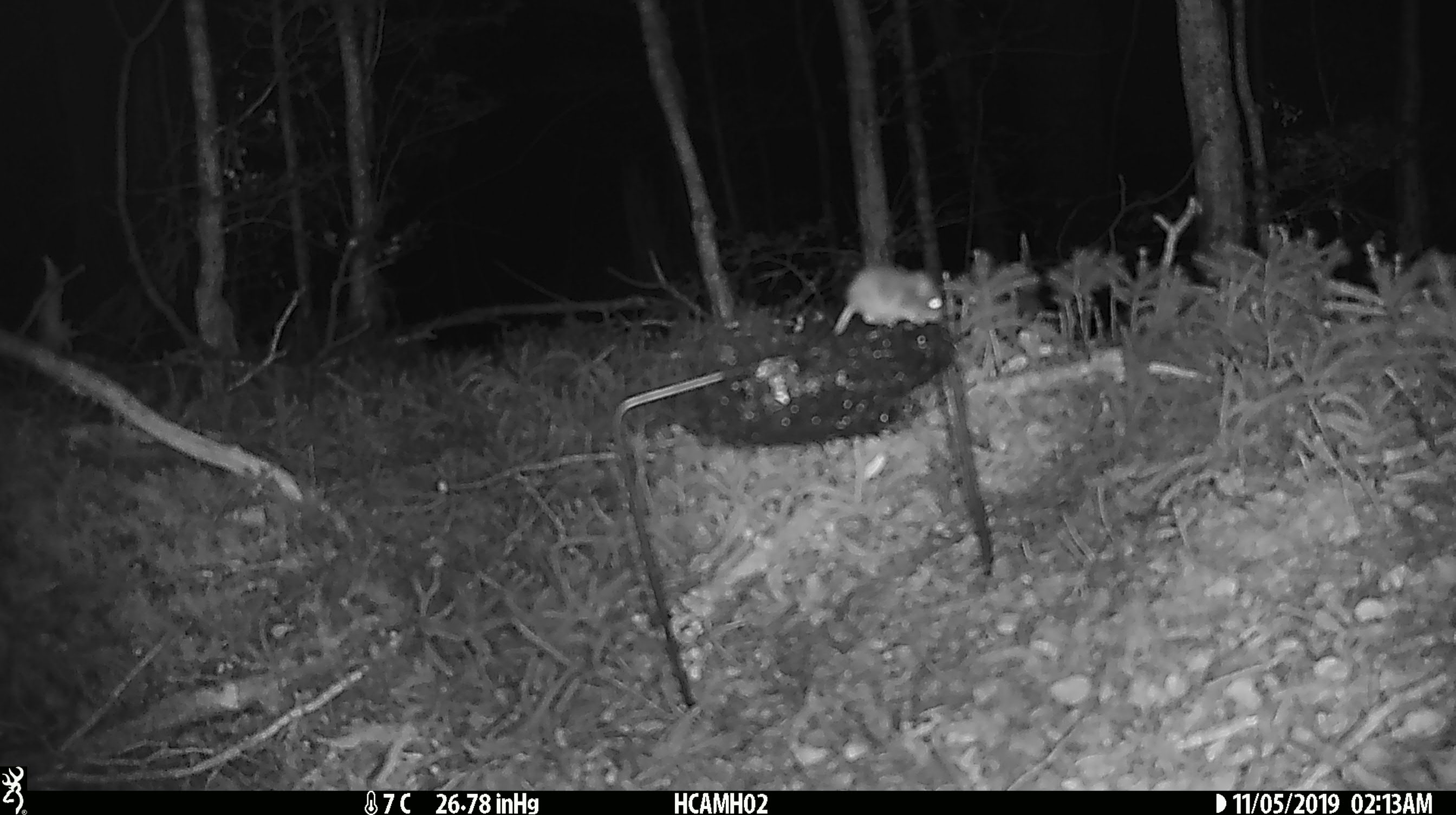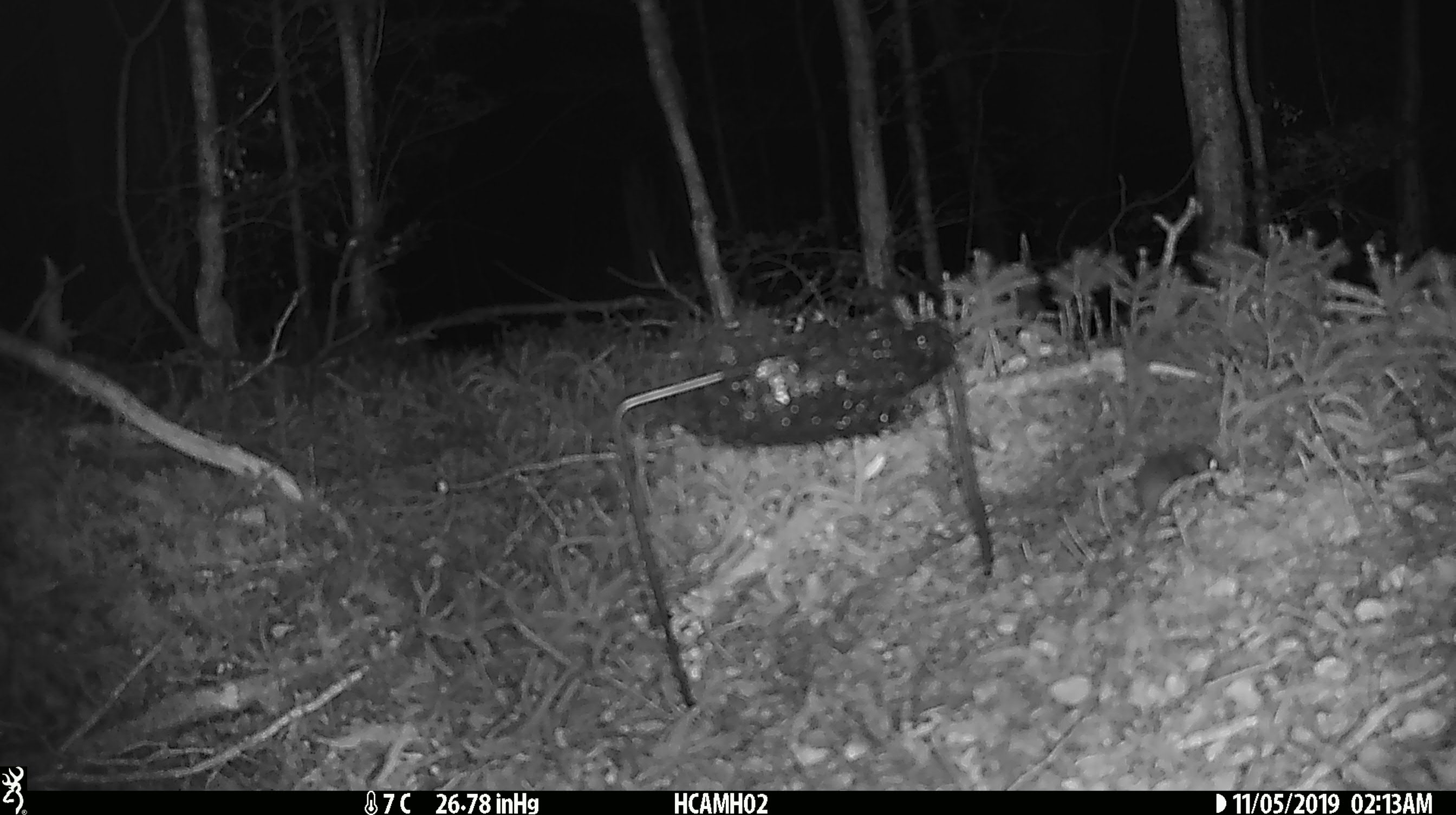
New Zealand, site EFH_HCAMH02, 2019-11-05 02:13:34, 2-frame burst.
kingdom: Animalia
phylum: Chordata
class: Mammalia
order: Rodentia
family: Muridae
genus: Mus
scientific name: Mus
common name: mouse